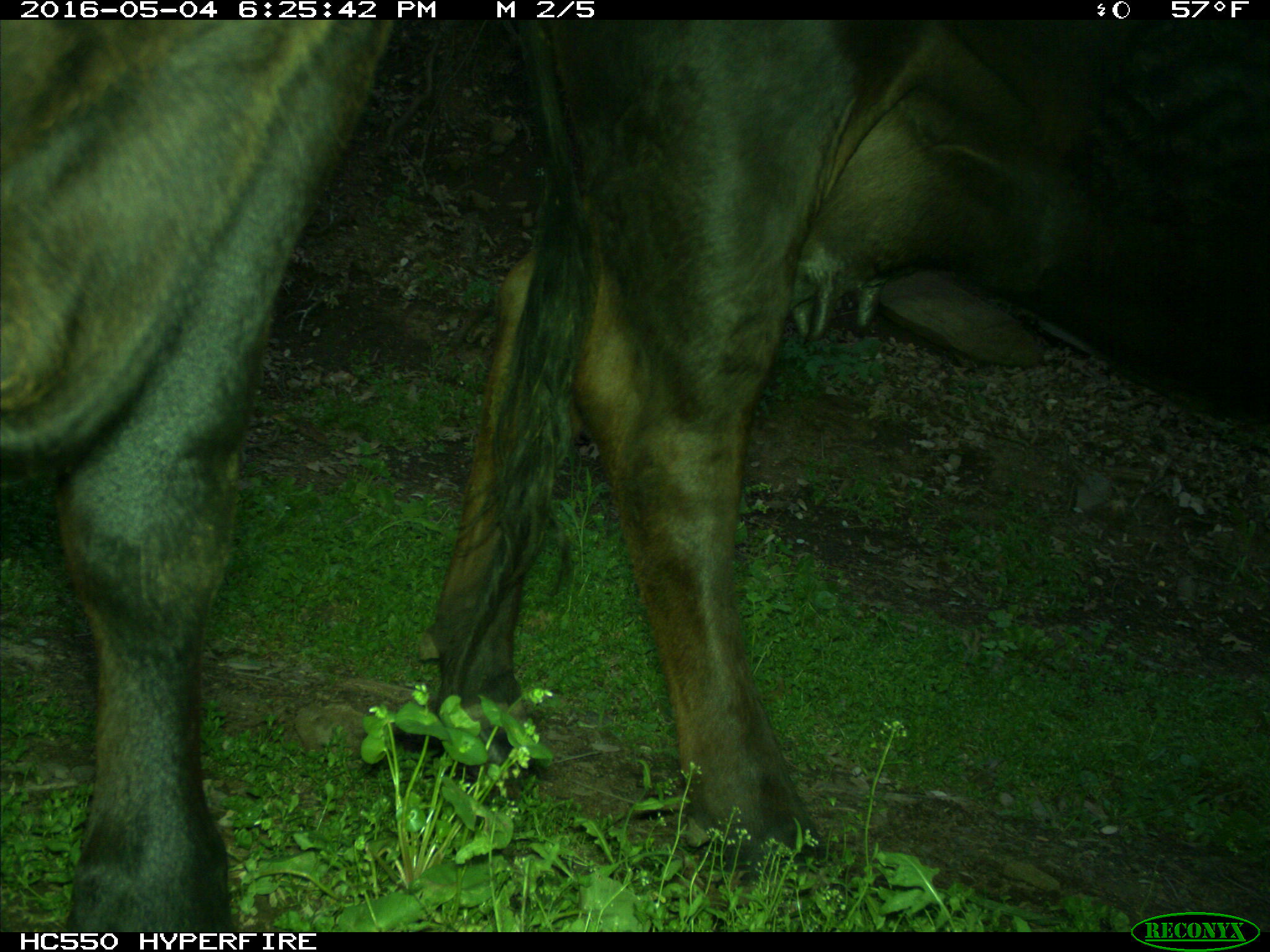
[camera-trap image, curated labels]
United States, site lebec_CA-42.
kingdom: Animalia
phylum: Chordata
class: Mammalia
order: Artiodactyla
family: Bovidae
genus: Bos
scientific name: Bos taurus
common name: domestic cow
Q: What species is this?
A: Bos taurus (domestic cow).